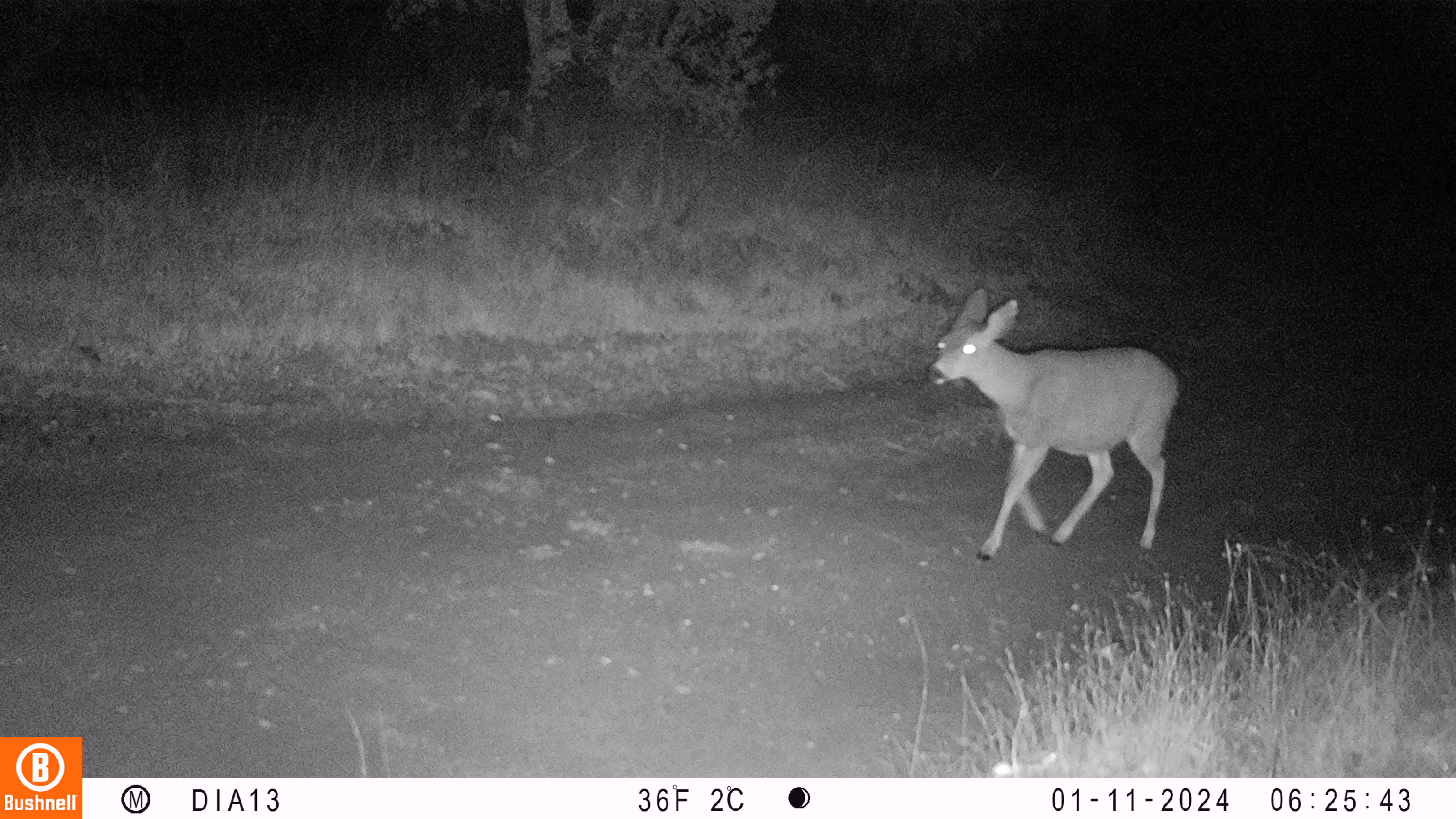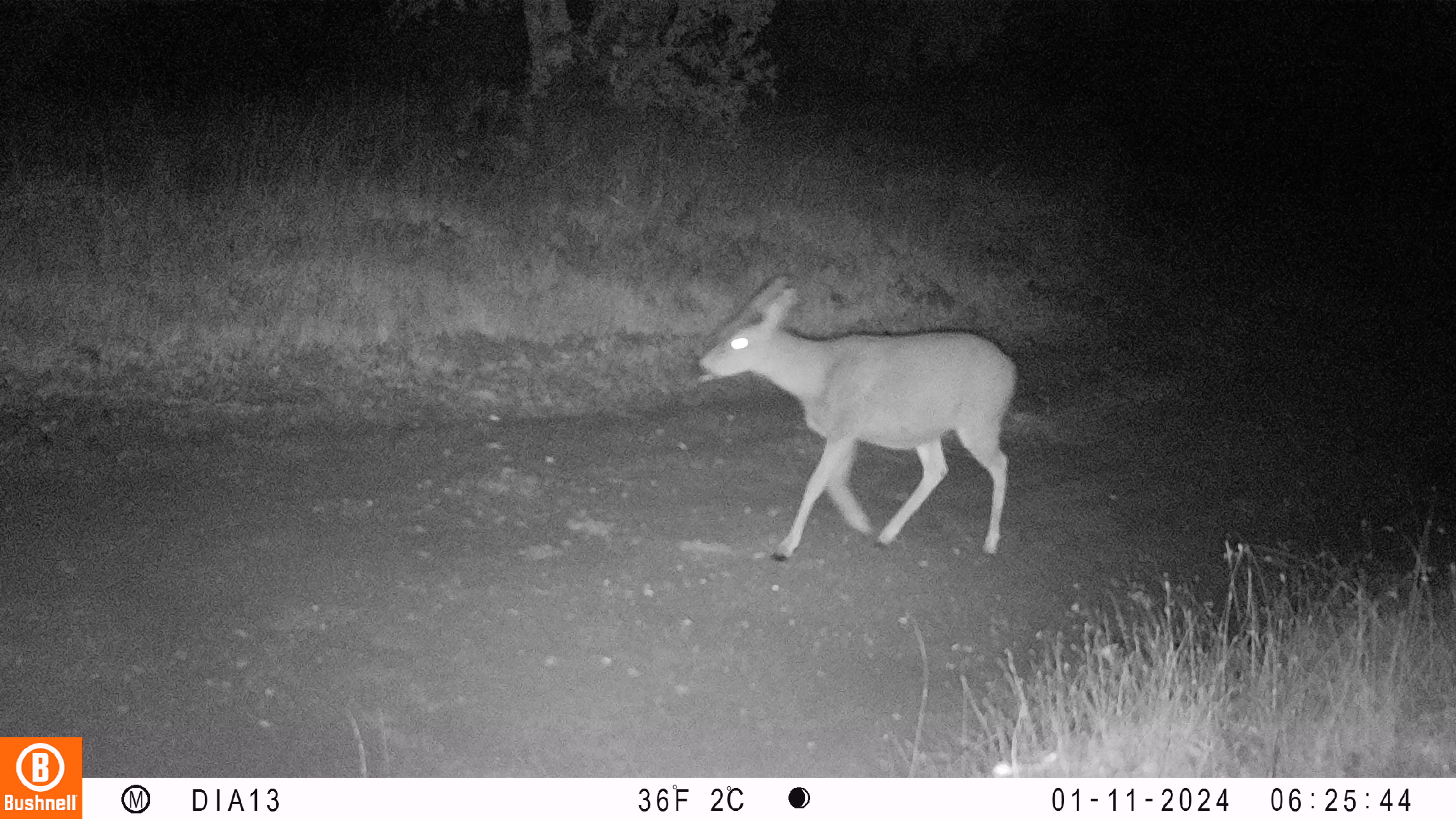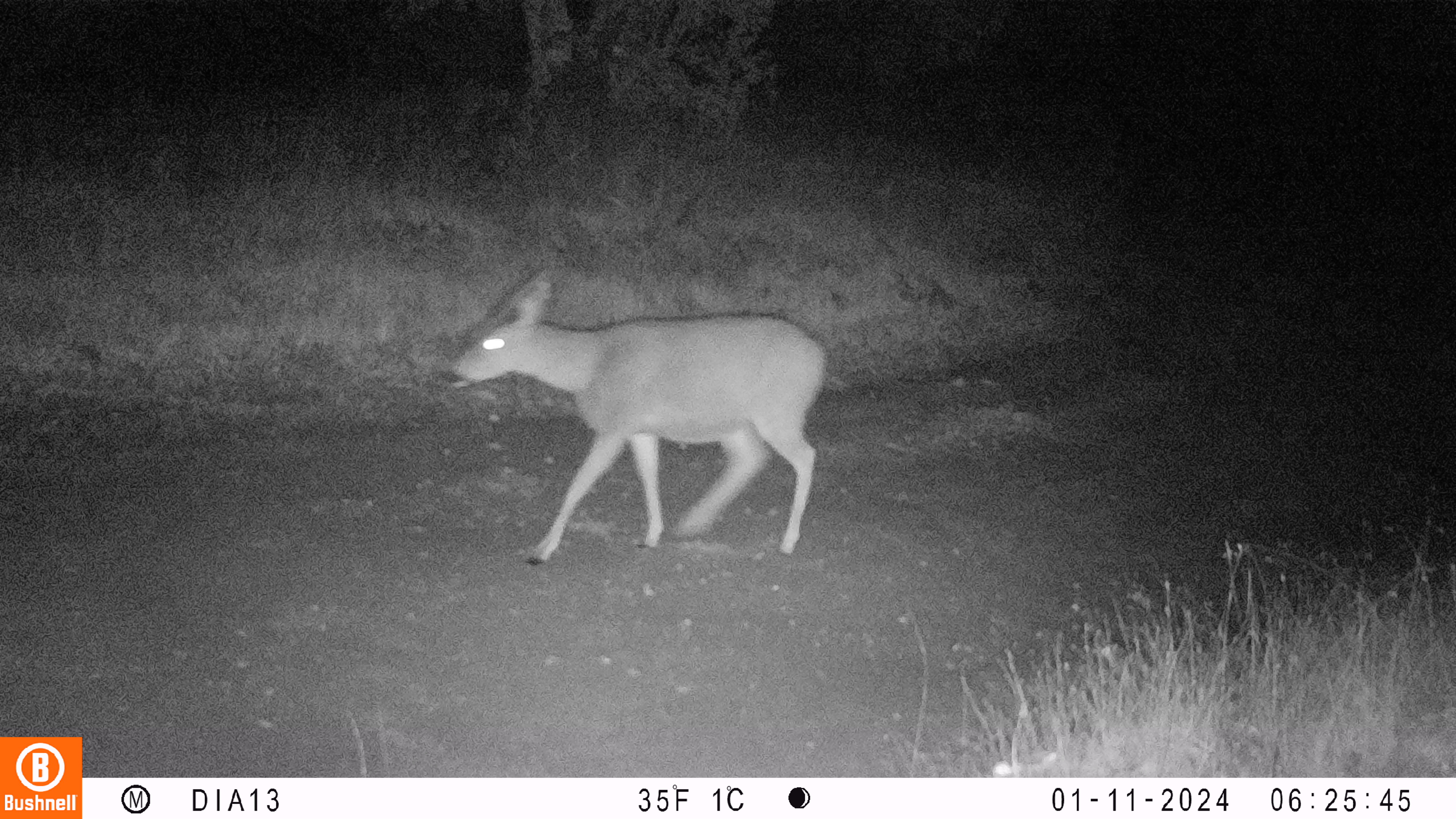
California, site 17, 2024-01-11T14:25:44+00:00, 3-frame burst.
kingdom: Animalia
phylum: Chordata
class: Mammalia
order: Artiodactyla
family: Cervidae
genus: Odocoileus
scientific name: Odocoileus hemionus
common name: mule deer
Mule deer (Odocoileus hemionus).